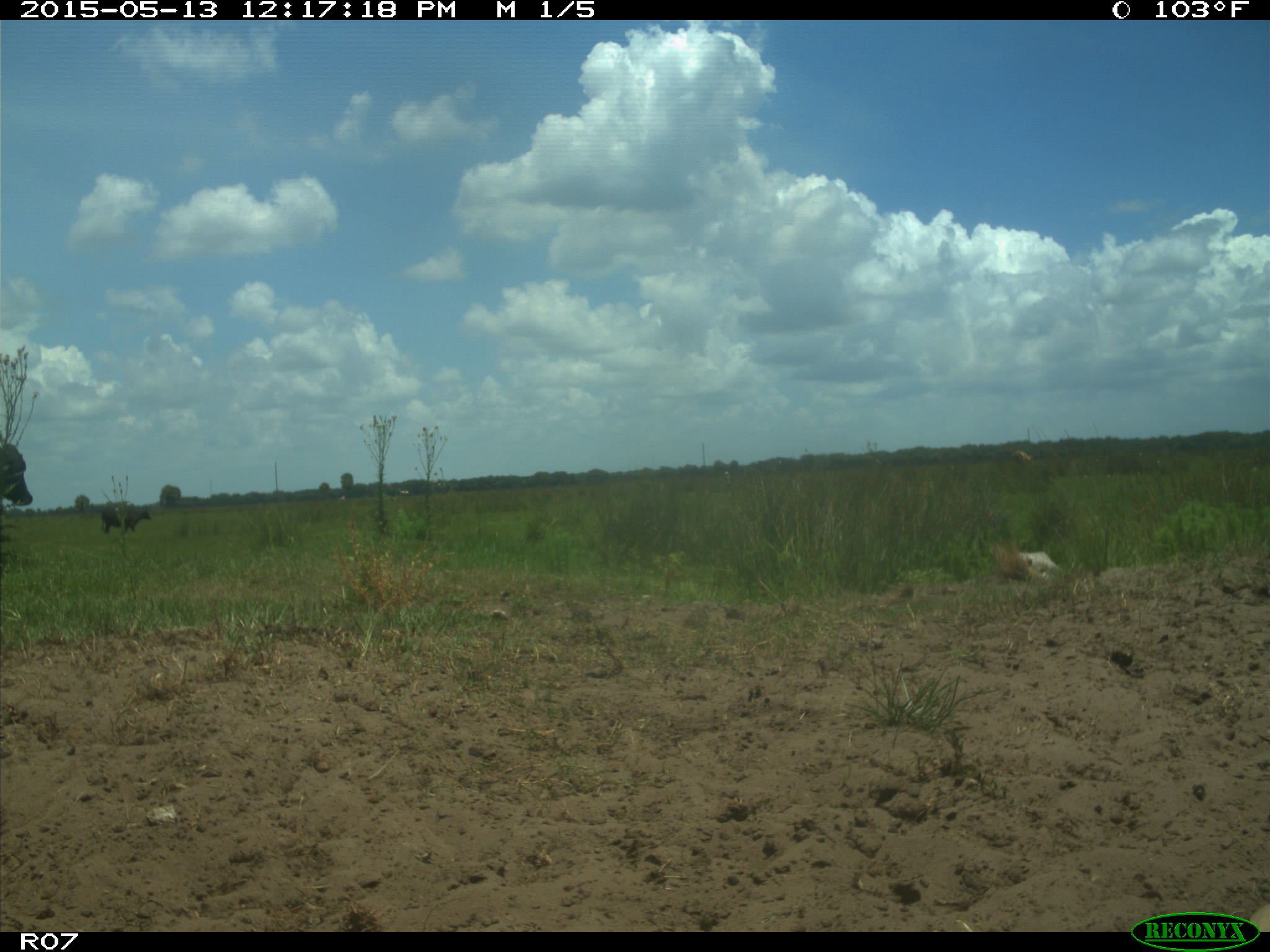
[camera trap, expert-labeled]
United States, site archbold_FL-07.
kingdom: Animalia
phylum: Chordata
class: Mammalia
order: Artiodactyla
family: Bovidae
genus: Bos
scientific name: Bos taurus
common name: domestic cow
Bos taurus (domestic cow).